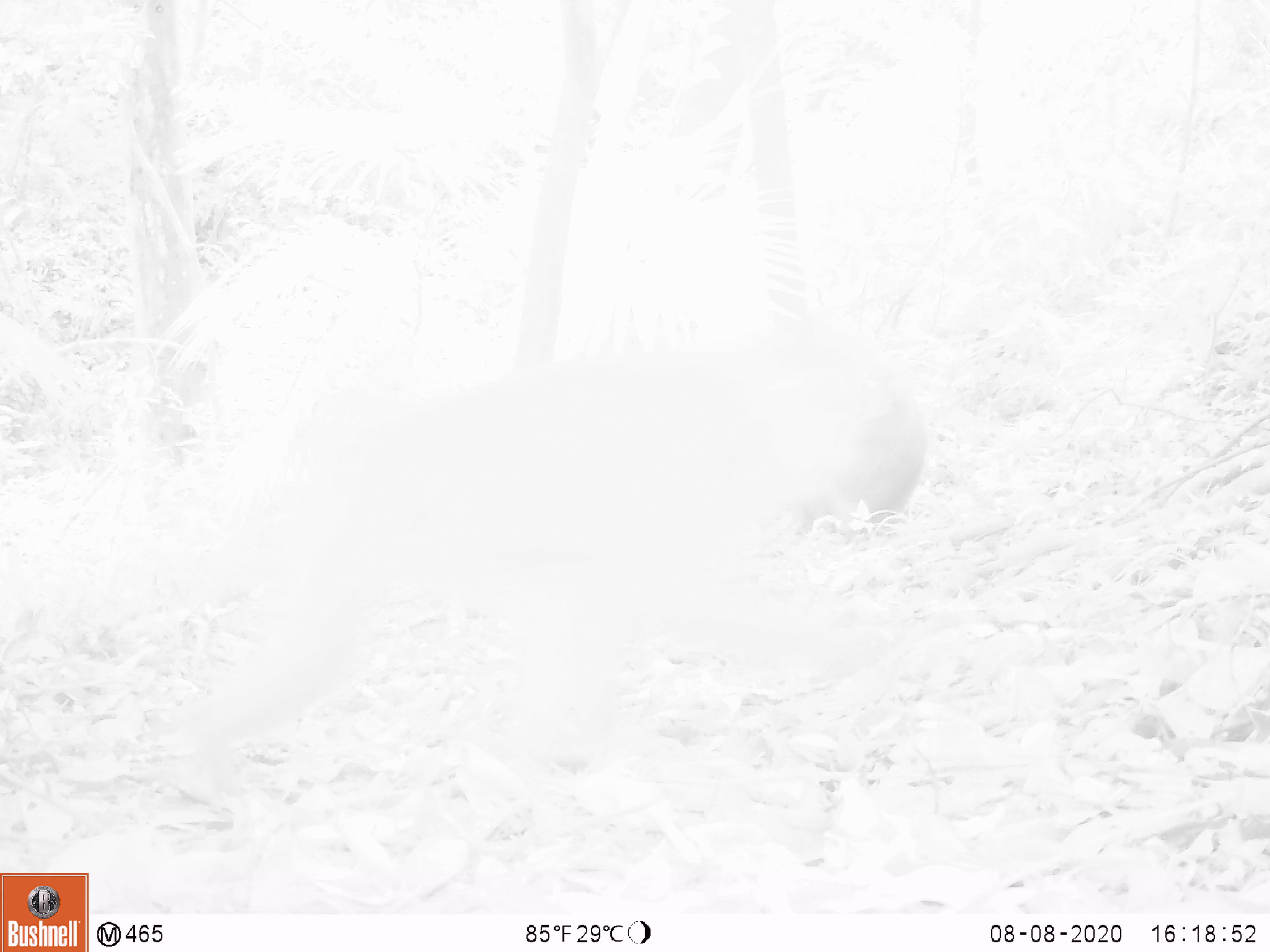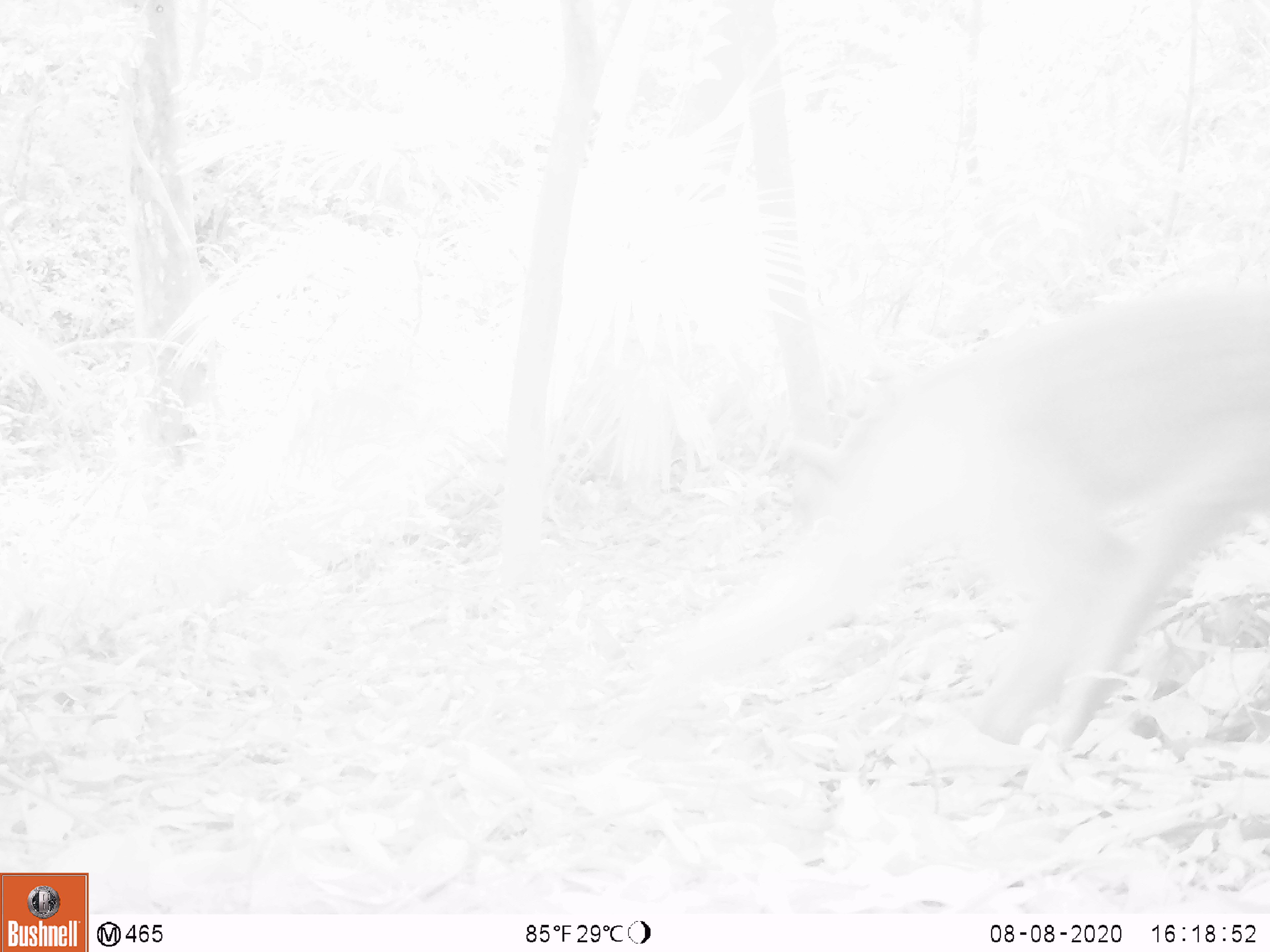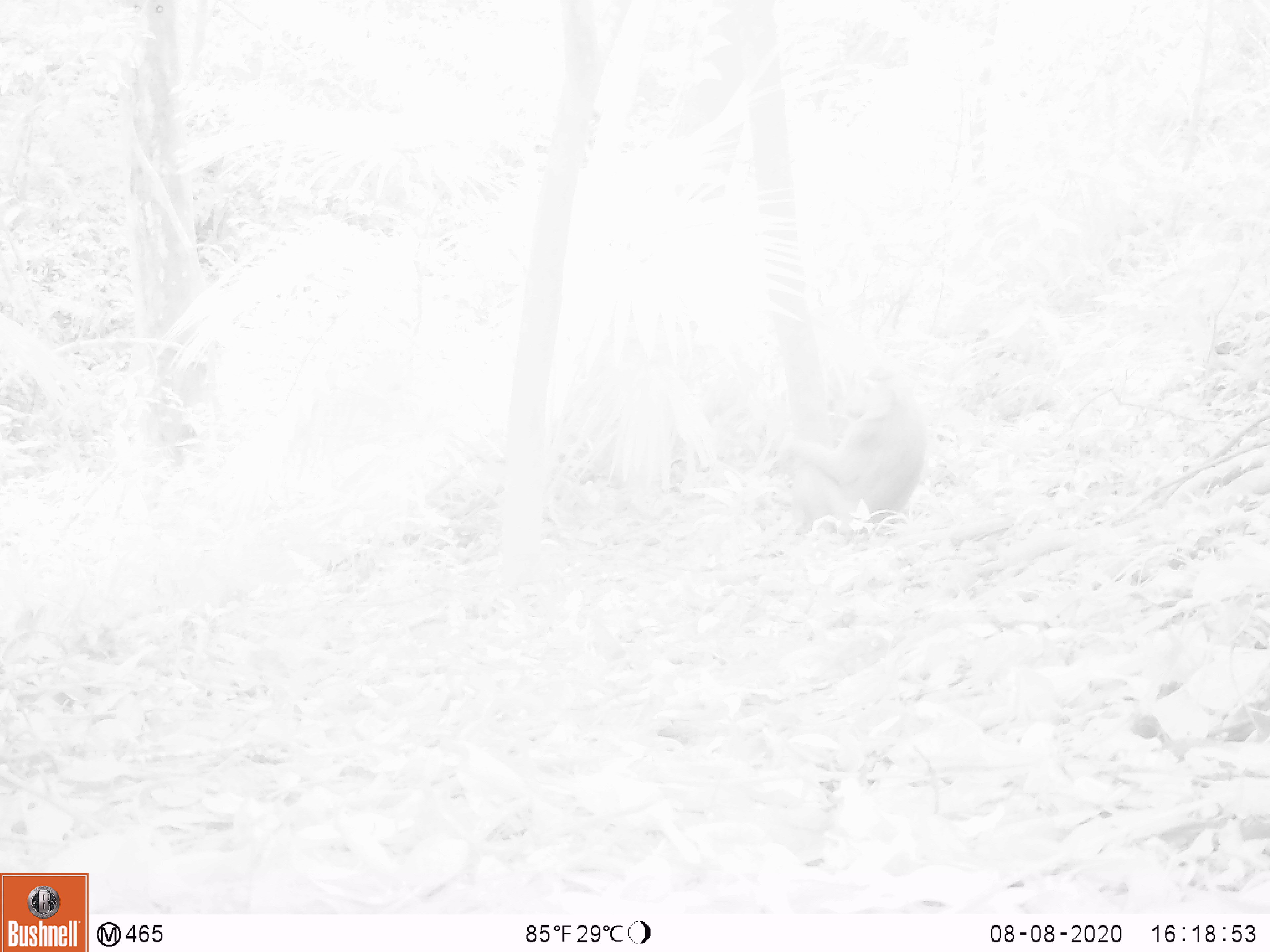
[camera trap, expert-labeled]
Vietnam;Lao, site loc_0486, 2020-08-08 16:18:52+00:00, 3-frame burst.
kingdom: Animalia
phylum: Chordata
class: Mammalia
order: Primates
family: Cercopithecidae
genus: Macaca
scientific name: Macaca nemestrina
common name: pig-tailed macaque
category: pig tailed macaque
Pig tailed macaque (pig-tailed macaque) (Macaca nemestrina). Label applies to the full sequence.